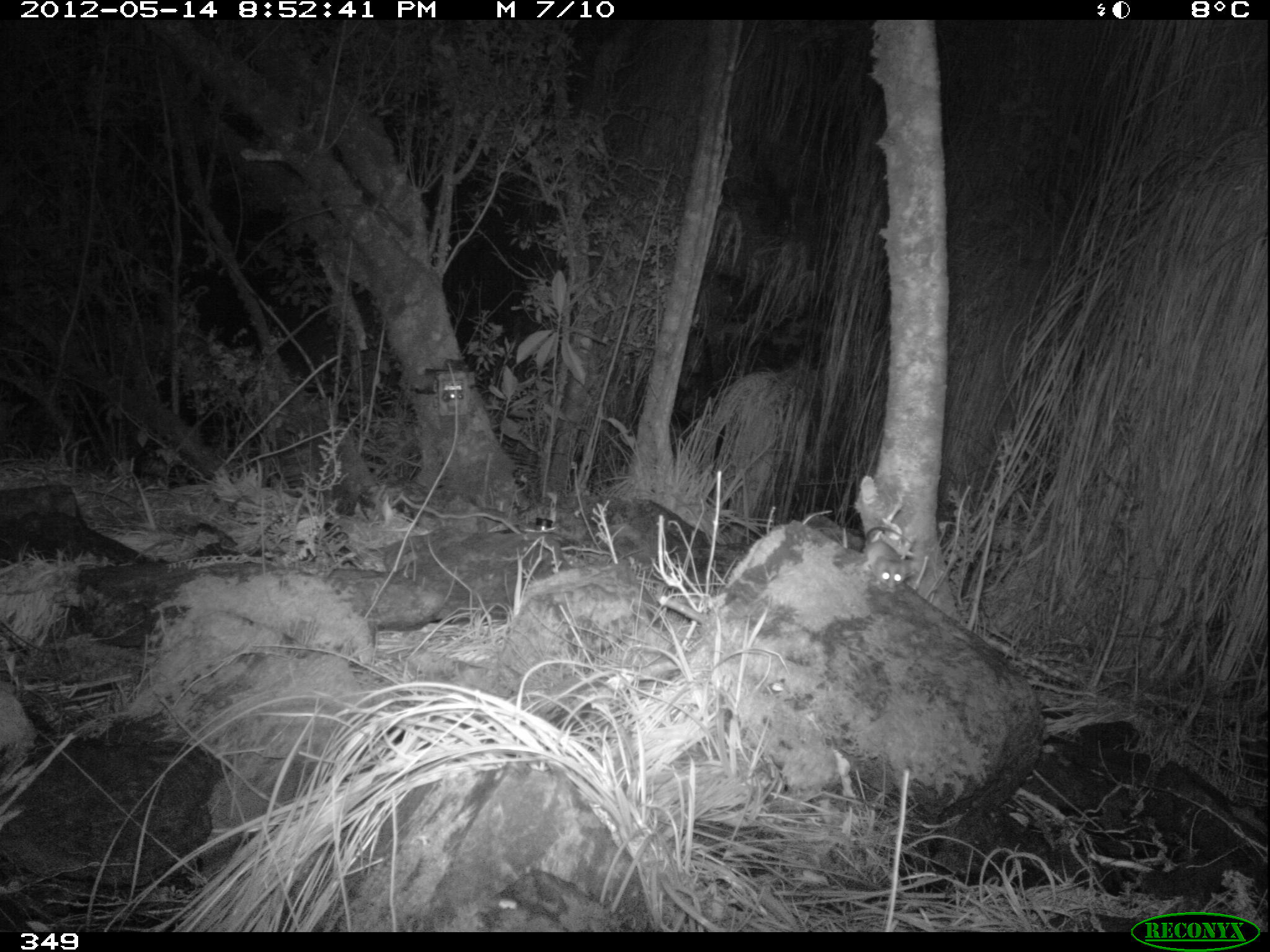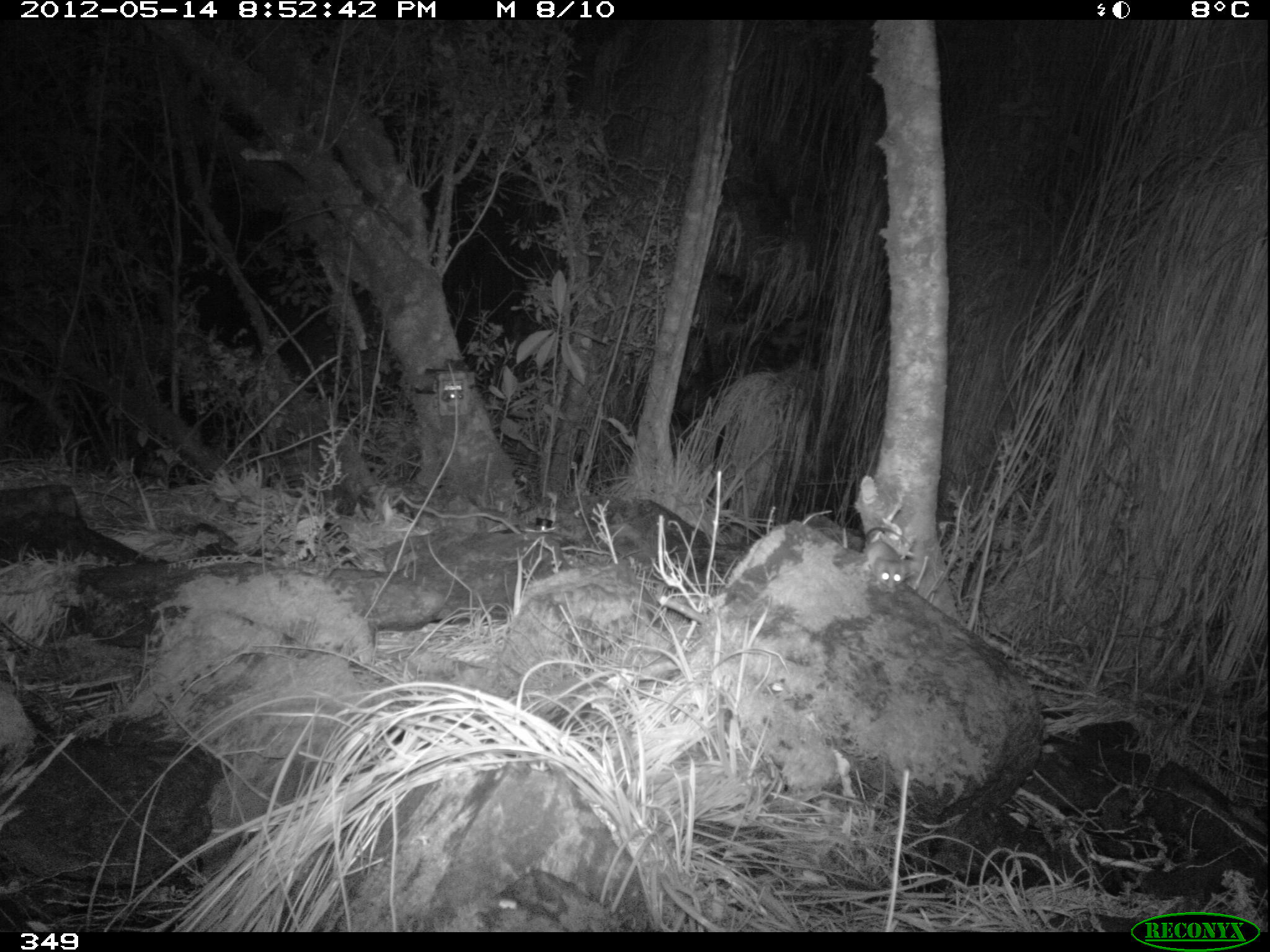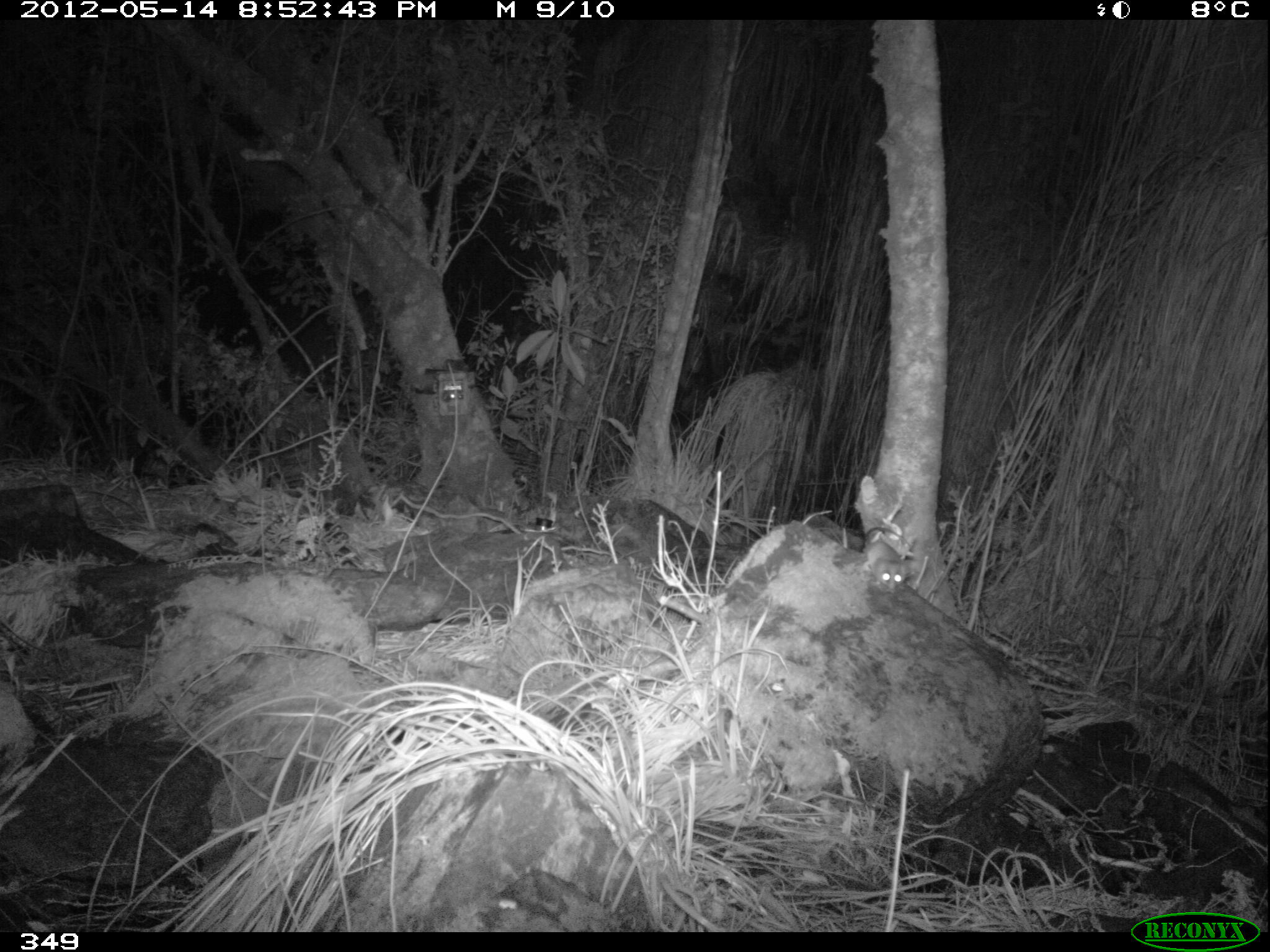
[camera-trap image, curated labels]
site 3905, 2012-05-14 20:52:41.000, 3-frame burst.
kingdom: Animalia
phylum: Chordata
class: Mammalia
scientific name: Marsupialia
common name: marsupials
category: unknown marsupial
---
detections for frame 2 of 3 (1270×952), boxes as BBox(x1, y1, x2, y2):
unknown marsupial: BBox(863, 527, 910, 593)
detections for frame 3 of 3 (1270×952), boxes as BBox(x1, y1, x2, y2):
unknown marsupial: BBox(862, 526, 910, 592)